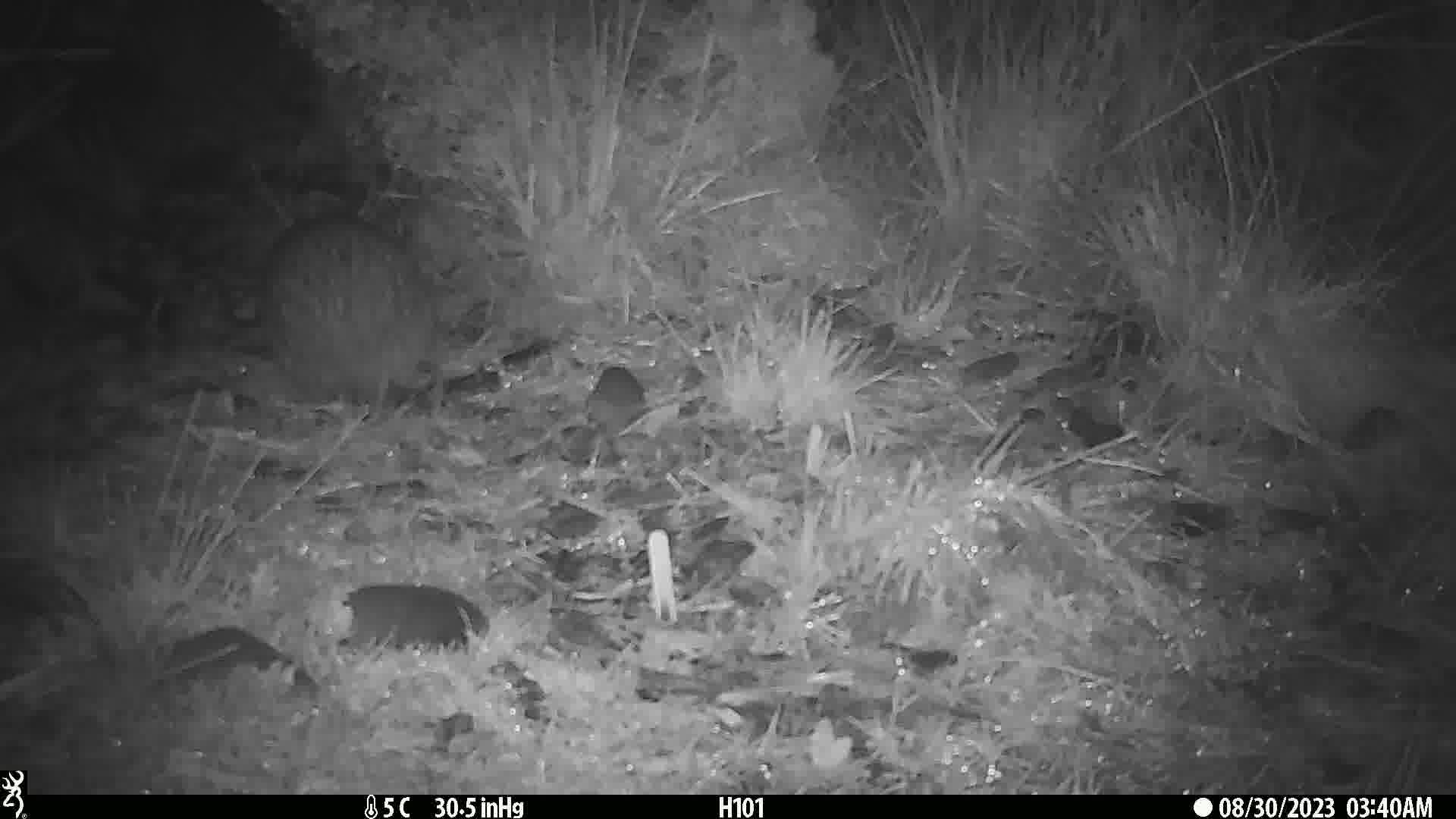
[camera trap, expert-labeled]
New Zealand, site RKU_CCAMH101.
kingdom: Animalia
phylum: Chordata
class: Aves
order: Apterygiformes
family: Apterygidae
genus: Apteryx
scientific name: Apteryx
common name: kiwi